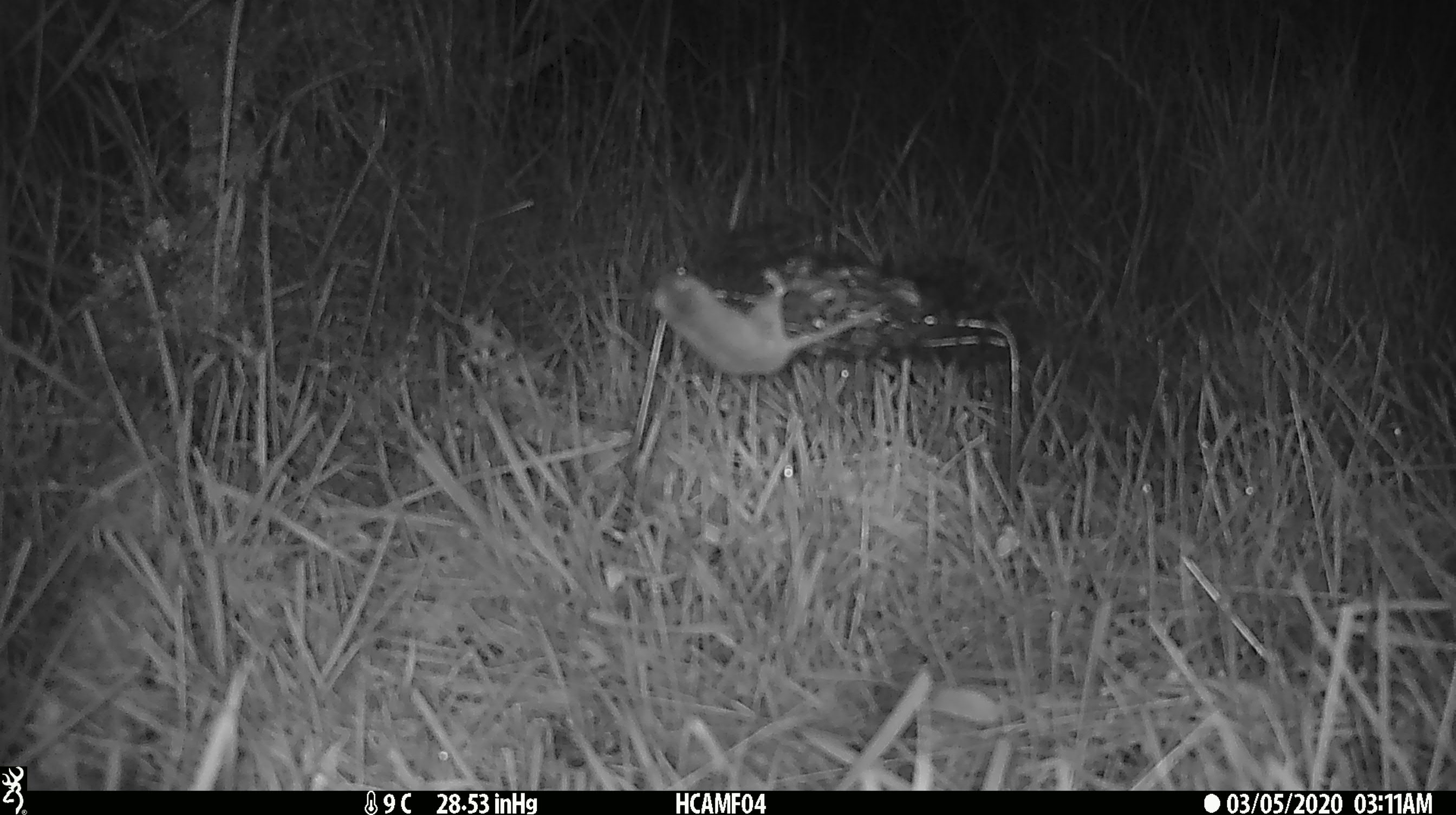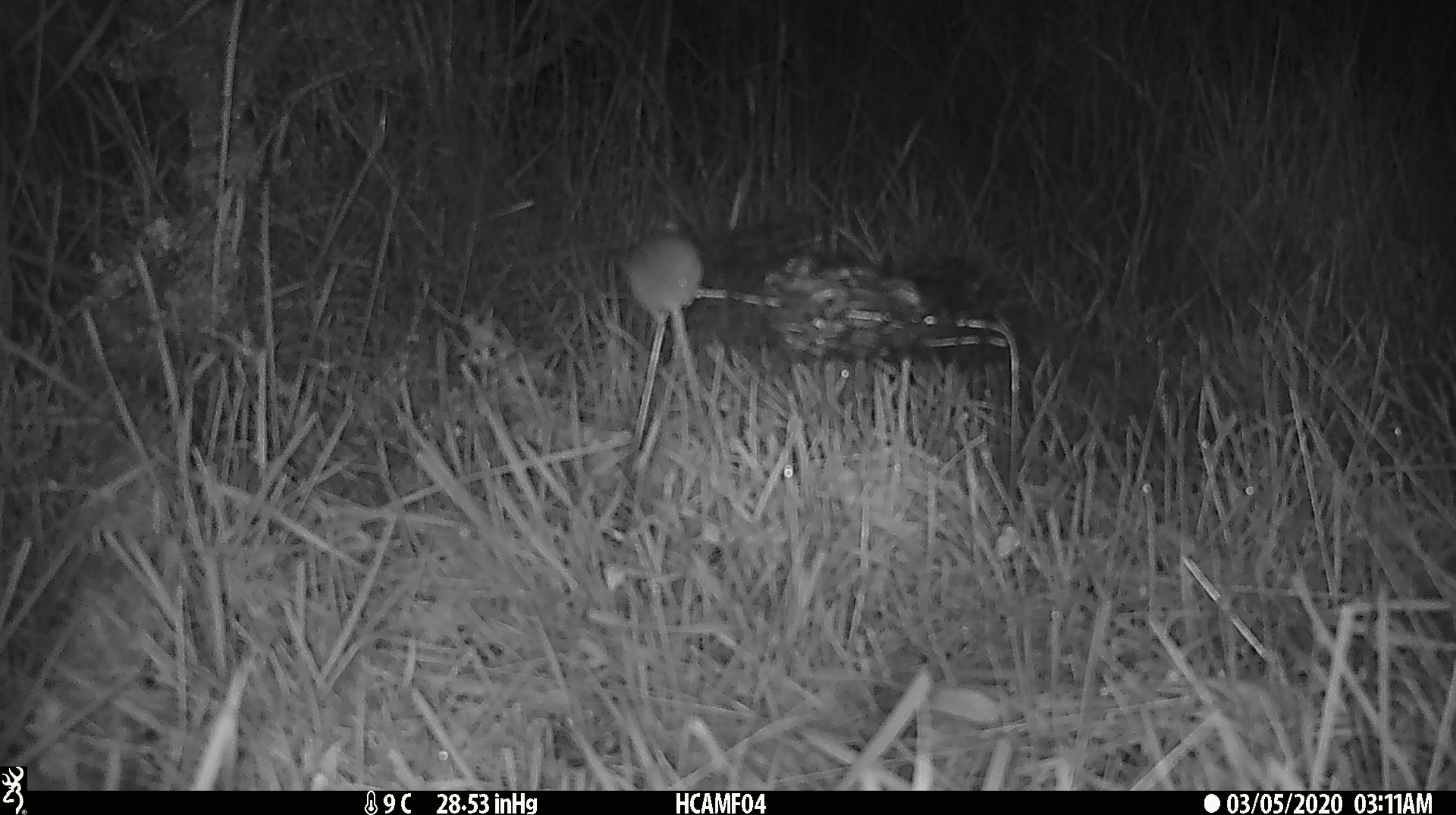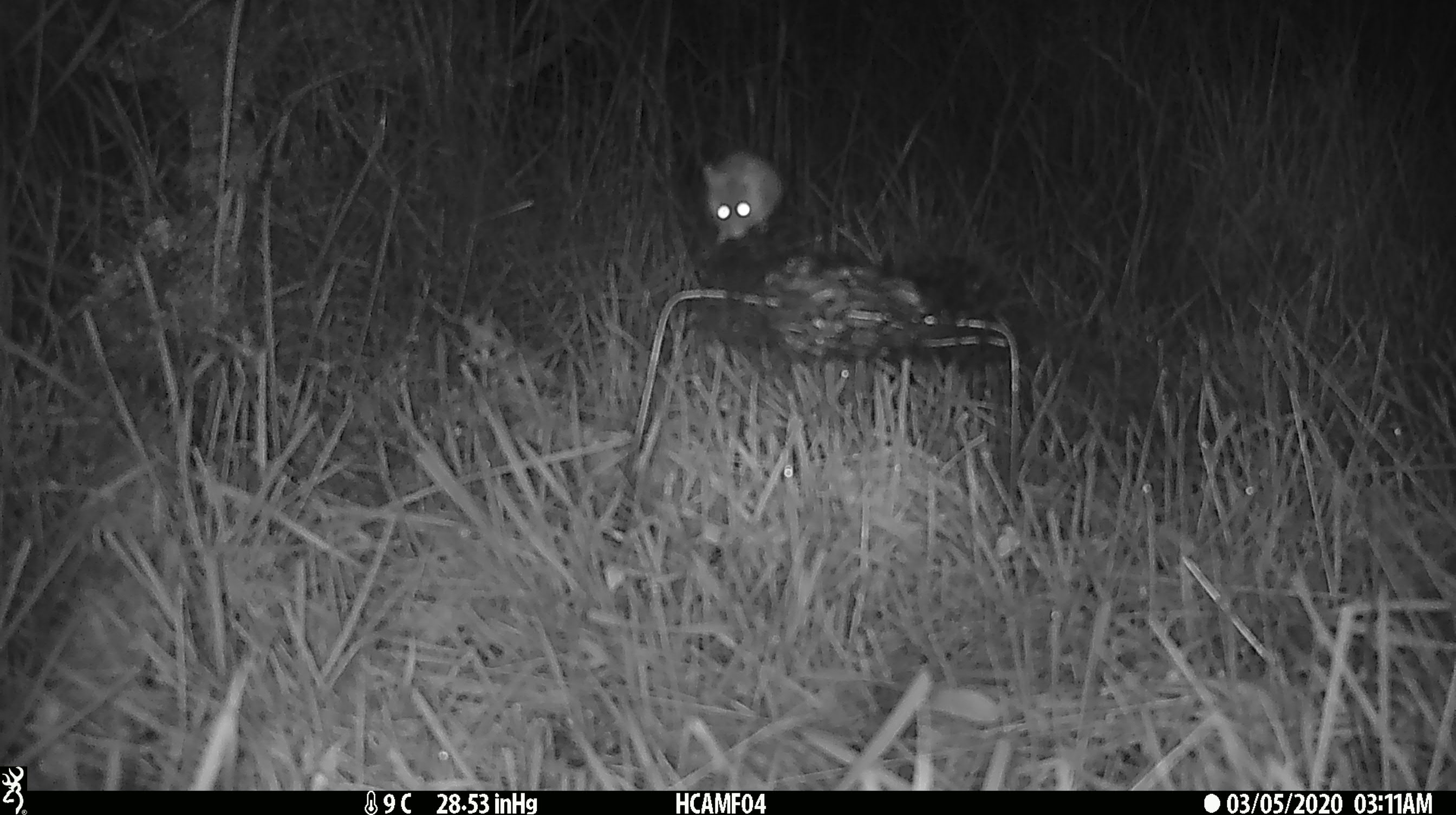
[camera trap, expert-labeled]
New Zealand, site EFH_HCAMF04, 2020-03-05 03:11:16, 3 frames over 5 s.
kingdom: Animalia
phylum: Chordata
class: Mammalia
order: Rodentia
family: Muridae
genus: Mus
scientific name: Mus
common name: mouse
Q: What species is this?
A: Mouse (Mus).